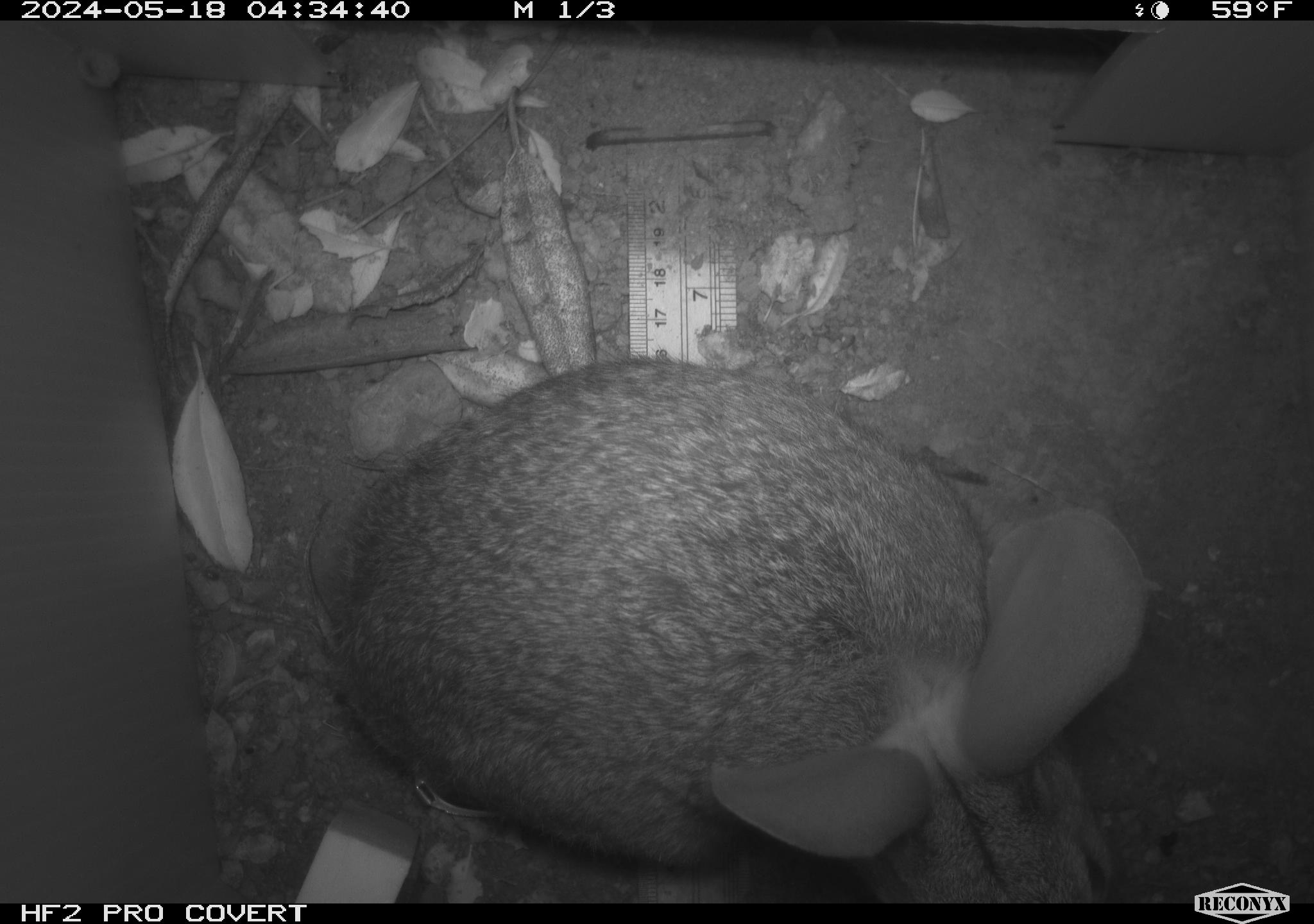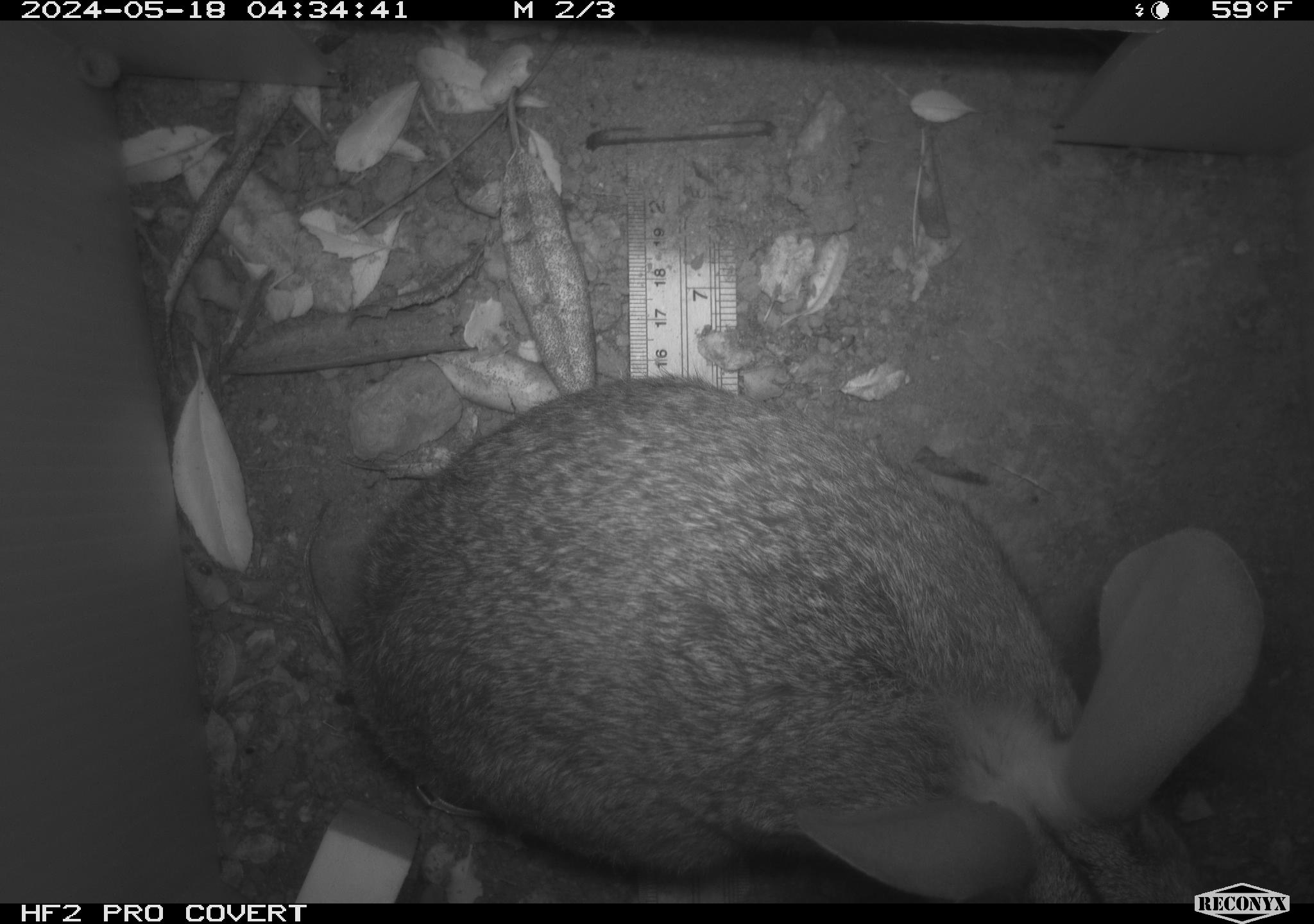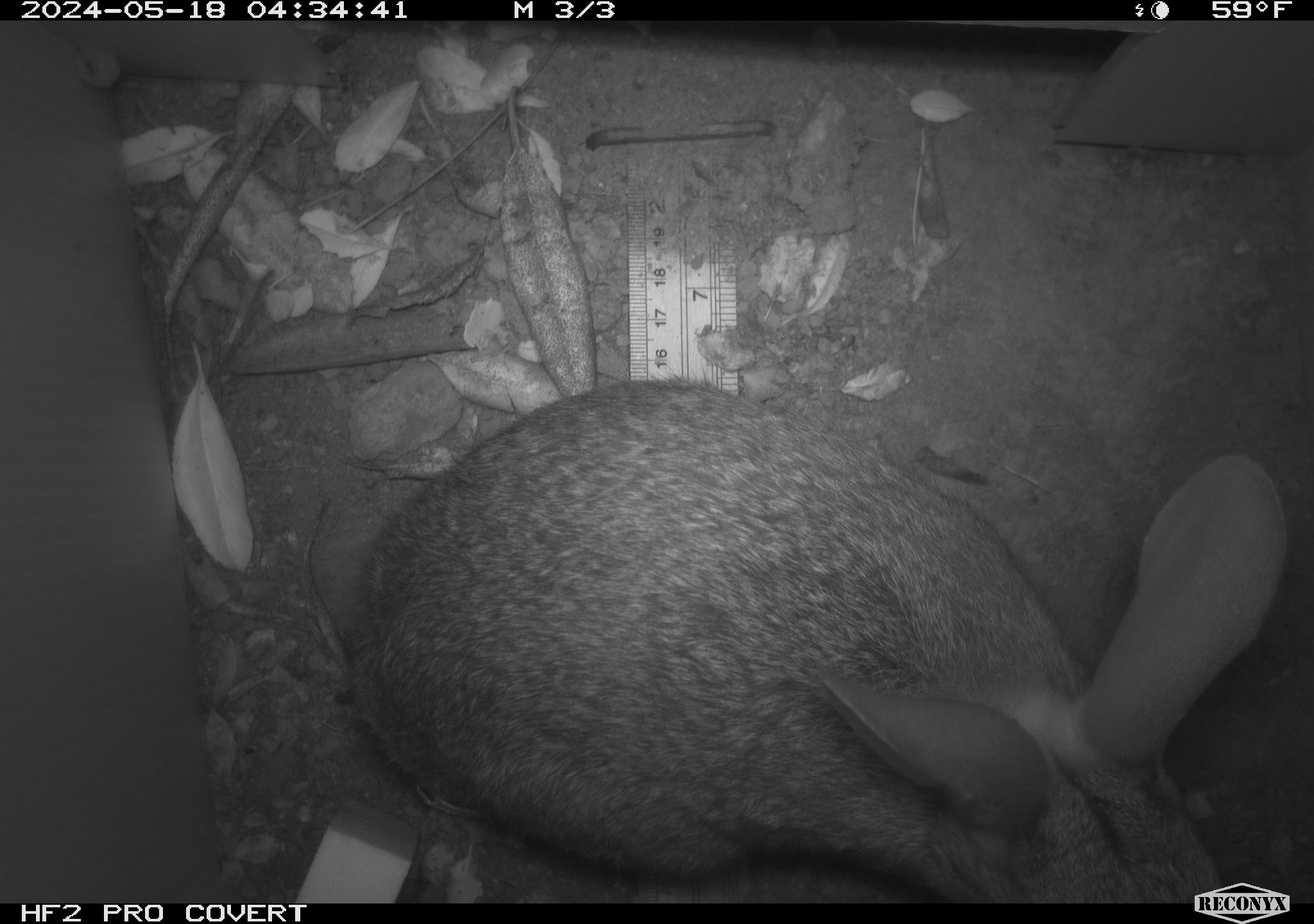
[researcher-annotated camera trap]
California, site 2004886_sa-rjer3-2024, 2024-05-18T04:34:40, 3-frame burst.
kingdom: Animalia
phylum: Chordata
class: Mammalia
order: Lagomorpha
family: Leporidae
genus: Sylvilagus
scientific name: Sylvilagus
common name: cottontail rabbits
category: sylvilagus species